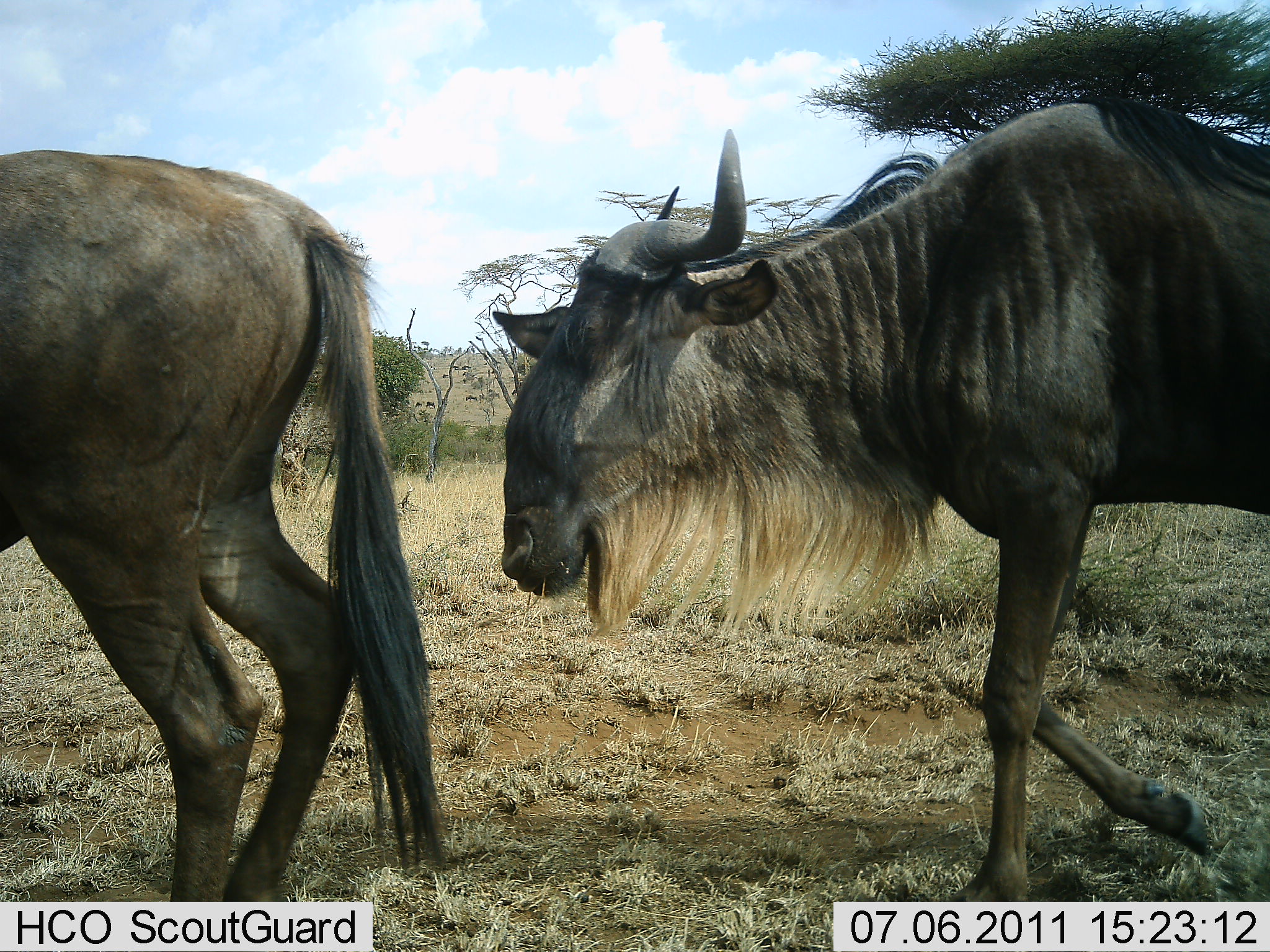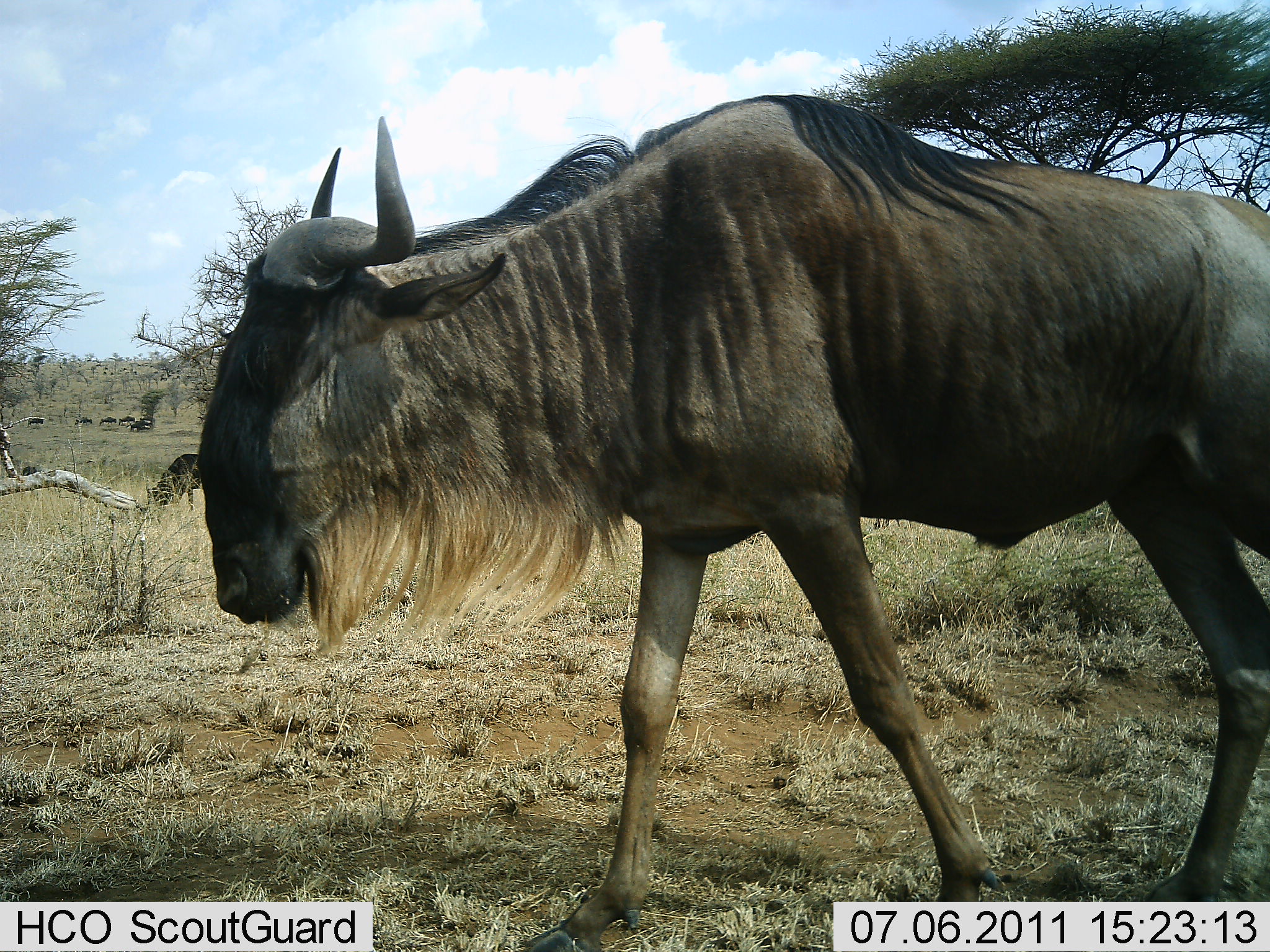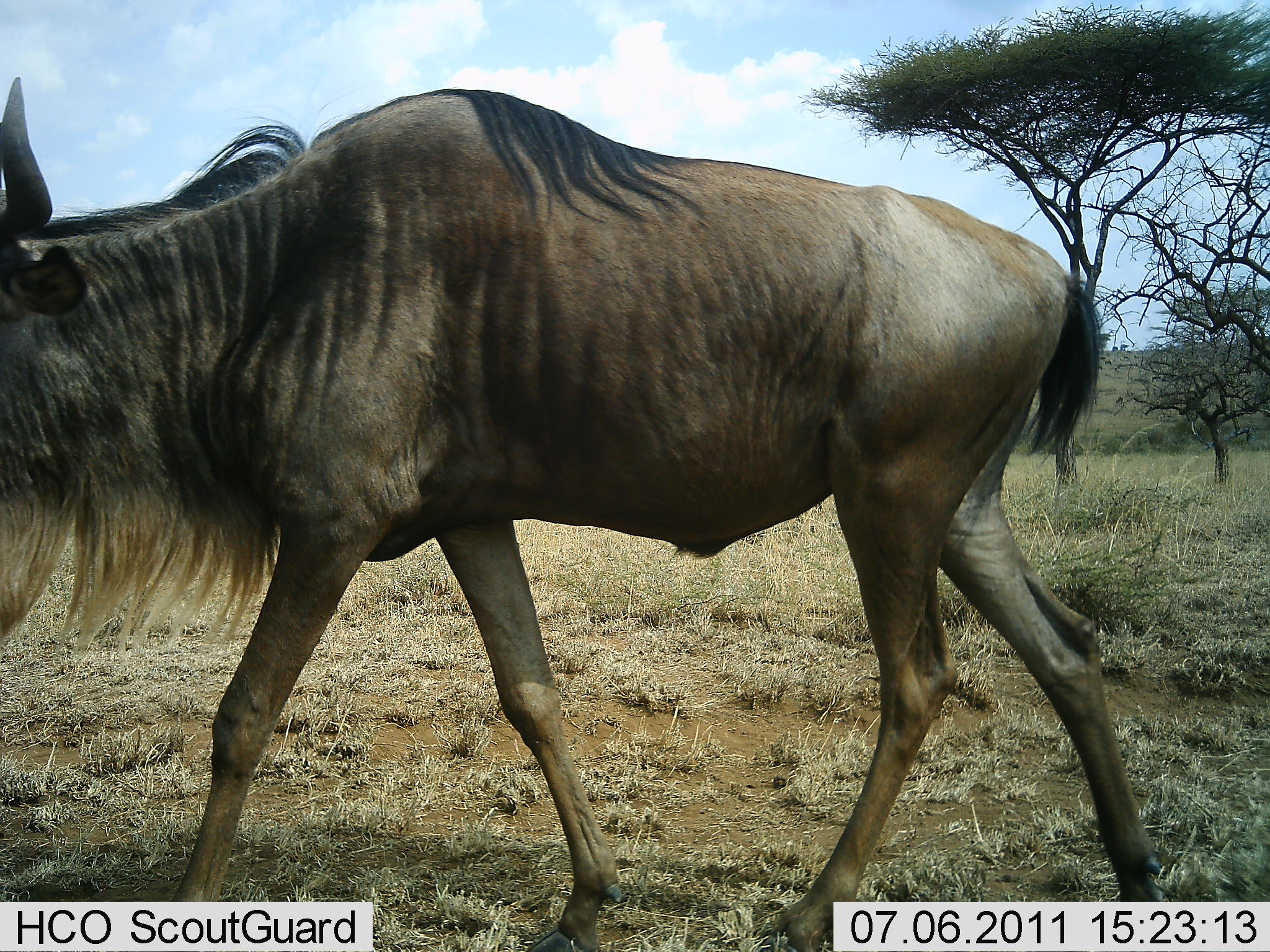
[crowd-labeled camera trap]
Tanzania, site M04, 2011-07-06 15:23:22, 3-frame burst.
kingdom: Animalia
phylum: Chordata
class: Mammalia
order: Artiodactyla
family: Bovidae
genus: Connochaetes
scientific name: Connochaetes taurinus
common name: blue wildebeest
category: wildebeest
Wildebeest (blue wildebeest) (Connochaetes taurinus), count 2. Behavior (volunteer vote fractions): standing 0%, resting 0%, moving 100%, interacting 0%. Young present (vote fraction): 0%. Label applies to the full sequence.